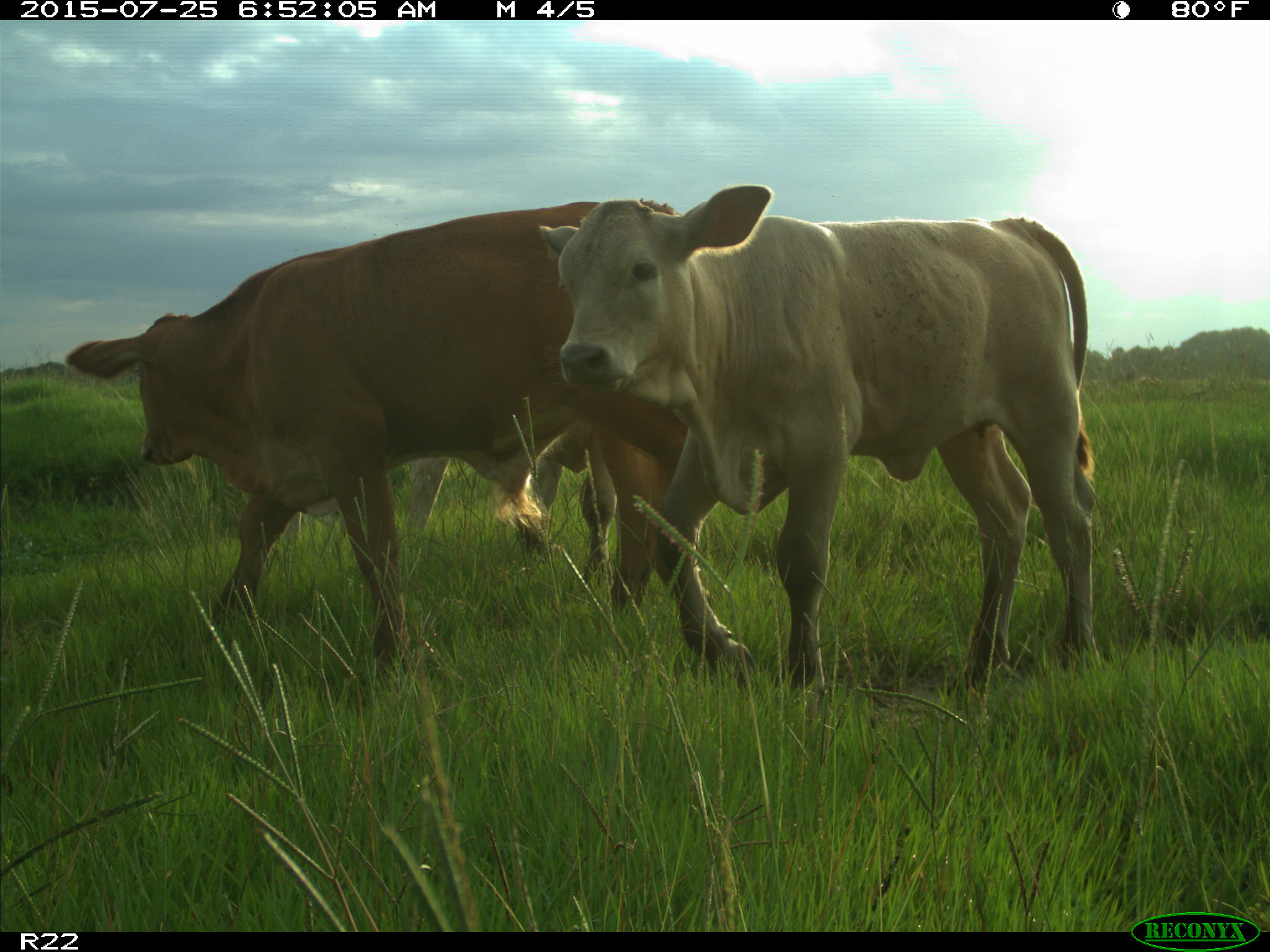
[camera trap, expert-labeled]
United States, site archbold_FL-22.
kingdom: Animalia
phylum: Chordata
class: Mammalia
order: Artiodactyla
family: Bovidae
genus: Bos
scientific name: Bos taurus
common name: domestic cow